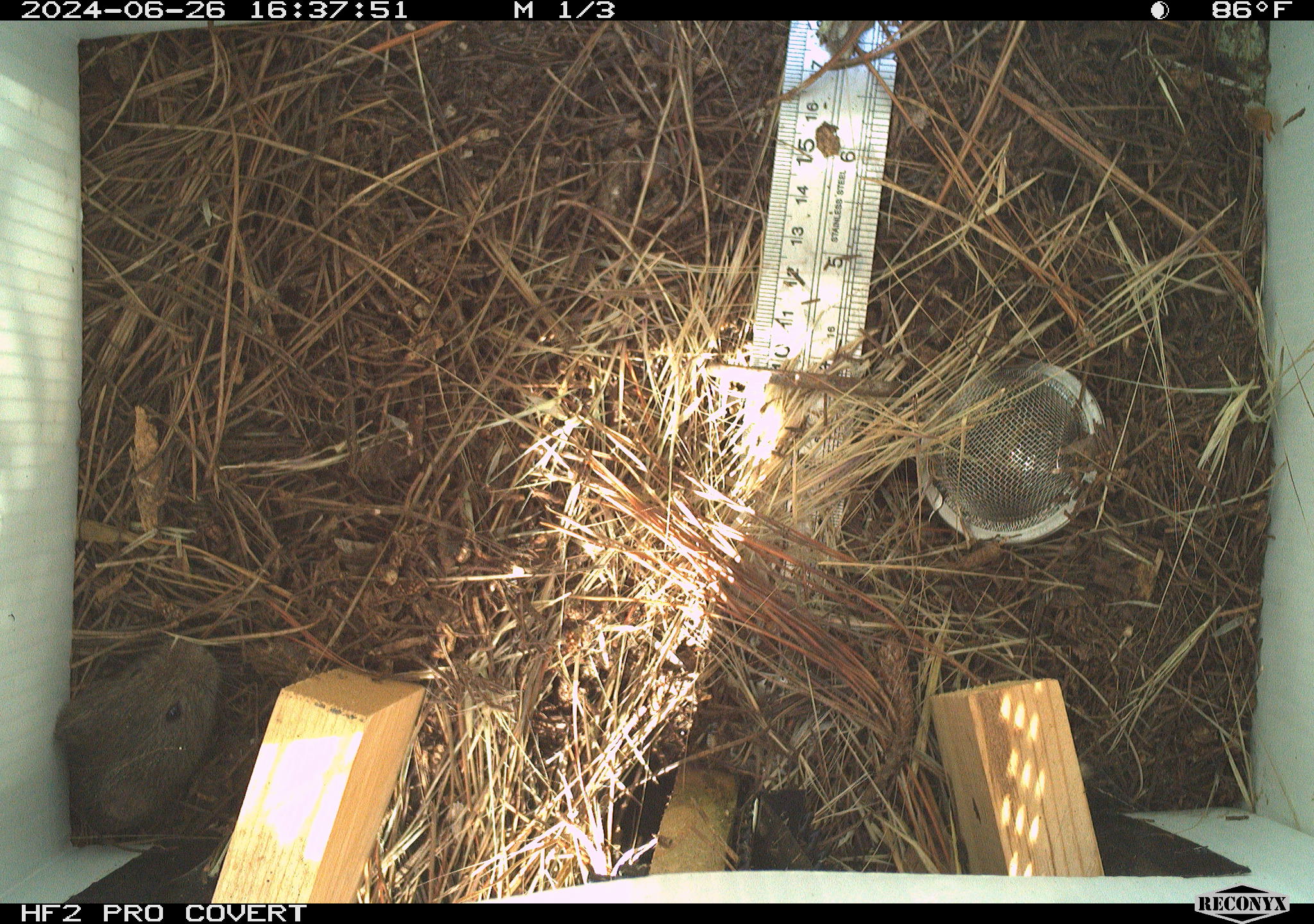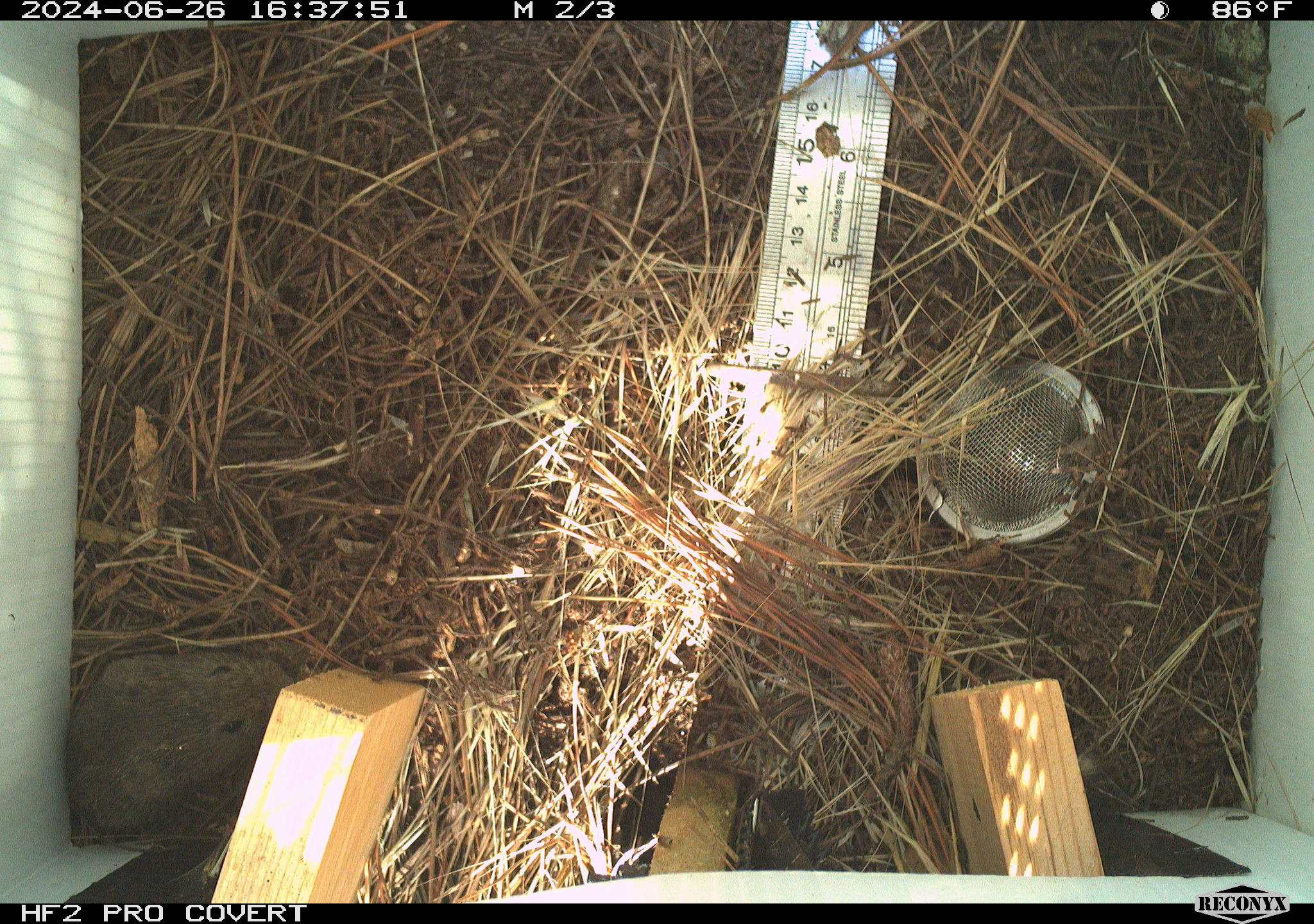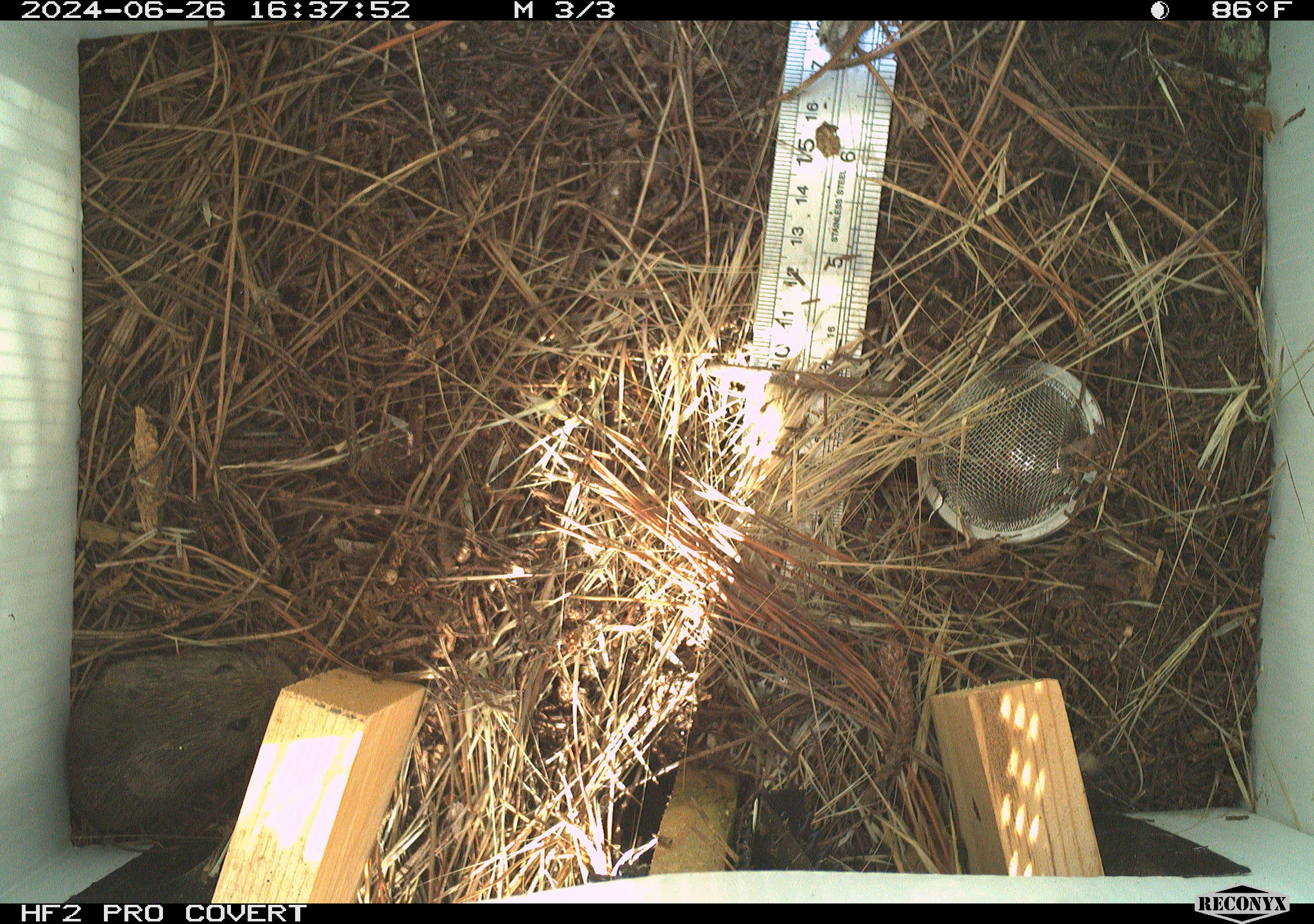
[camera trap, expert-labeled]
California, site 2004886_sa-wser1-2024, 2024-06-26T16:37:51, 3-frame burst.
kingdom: Animalia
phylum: Chordata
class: Mammalia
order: Rodentia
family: Cricetidae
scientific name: Arvicolinae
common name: voles, lemmings, and muskrats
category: arvicolinae subfamily